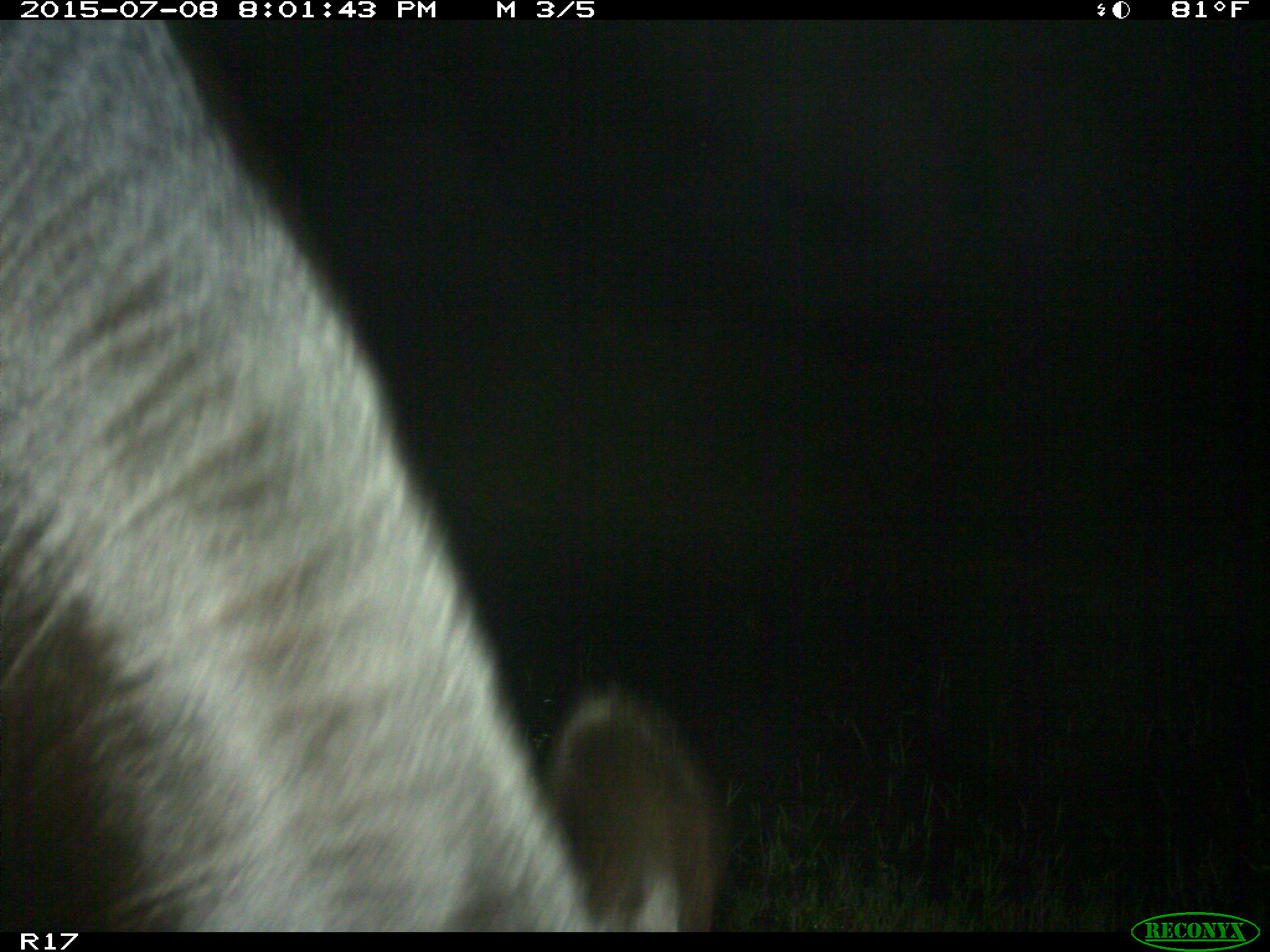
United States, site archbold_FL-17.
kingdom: Animalia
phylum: Chordata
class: Mammalia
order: Artiodactyla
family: Bovidae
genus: Bos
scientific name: Bos taurus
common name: domestic cow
Bos taurus (domestic cow).